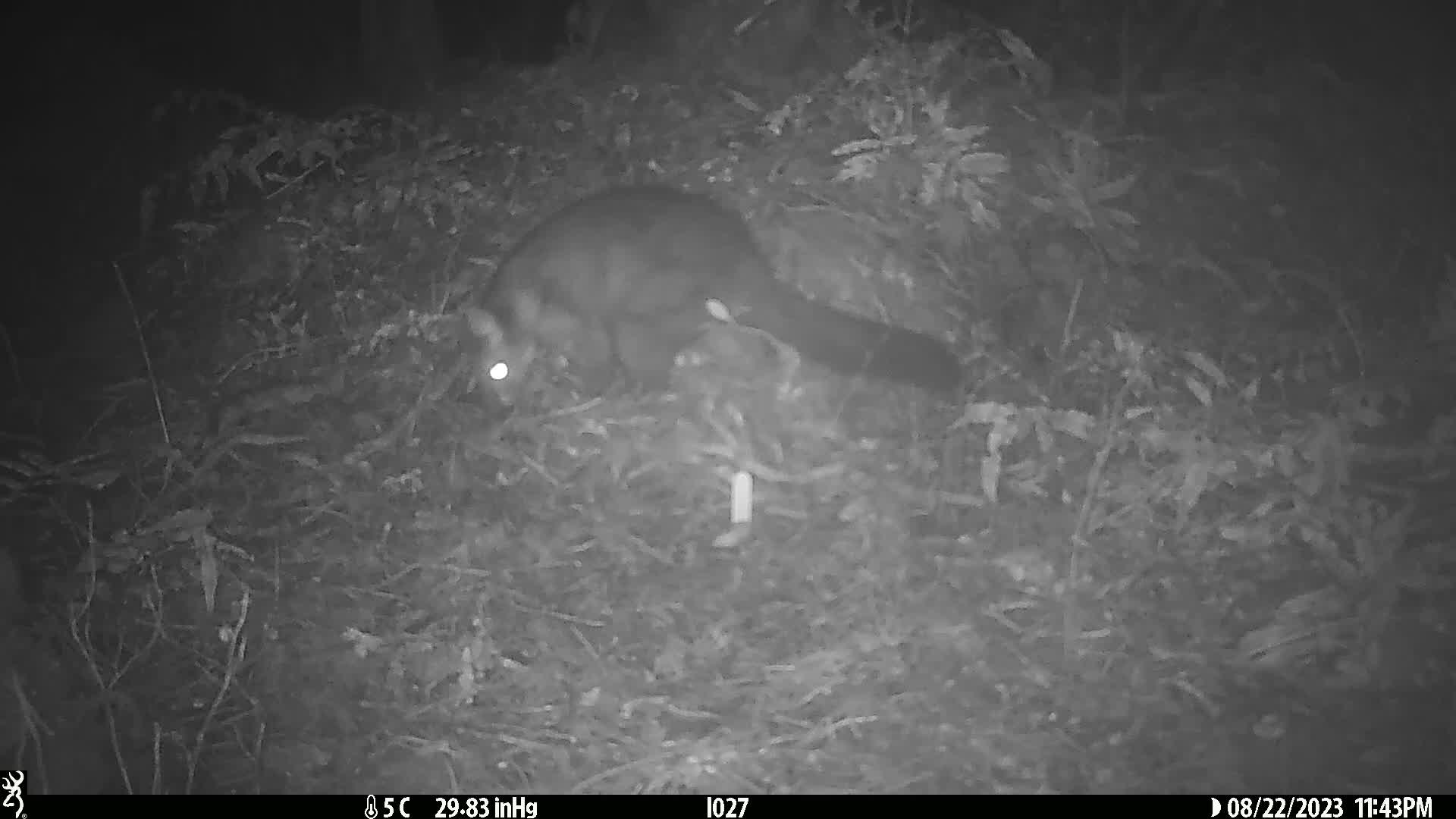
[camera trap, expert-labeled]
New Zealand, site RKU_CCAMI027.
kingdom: Animalia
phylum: Chordata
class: Mammalia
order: Diprotodontia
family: Phalangeridae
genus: Trichosurus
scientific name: Trichosurus vulpecula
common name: common brushtail possum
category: possum